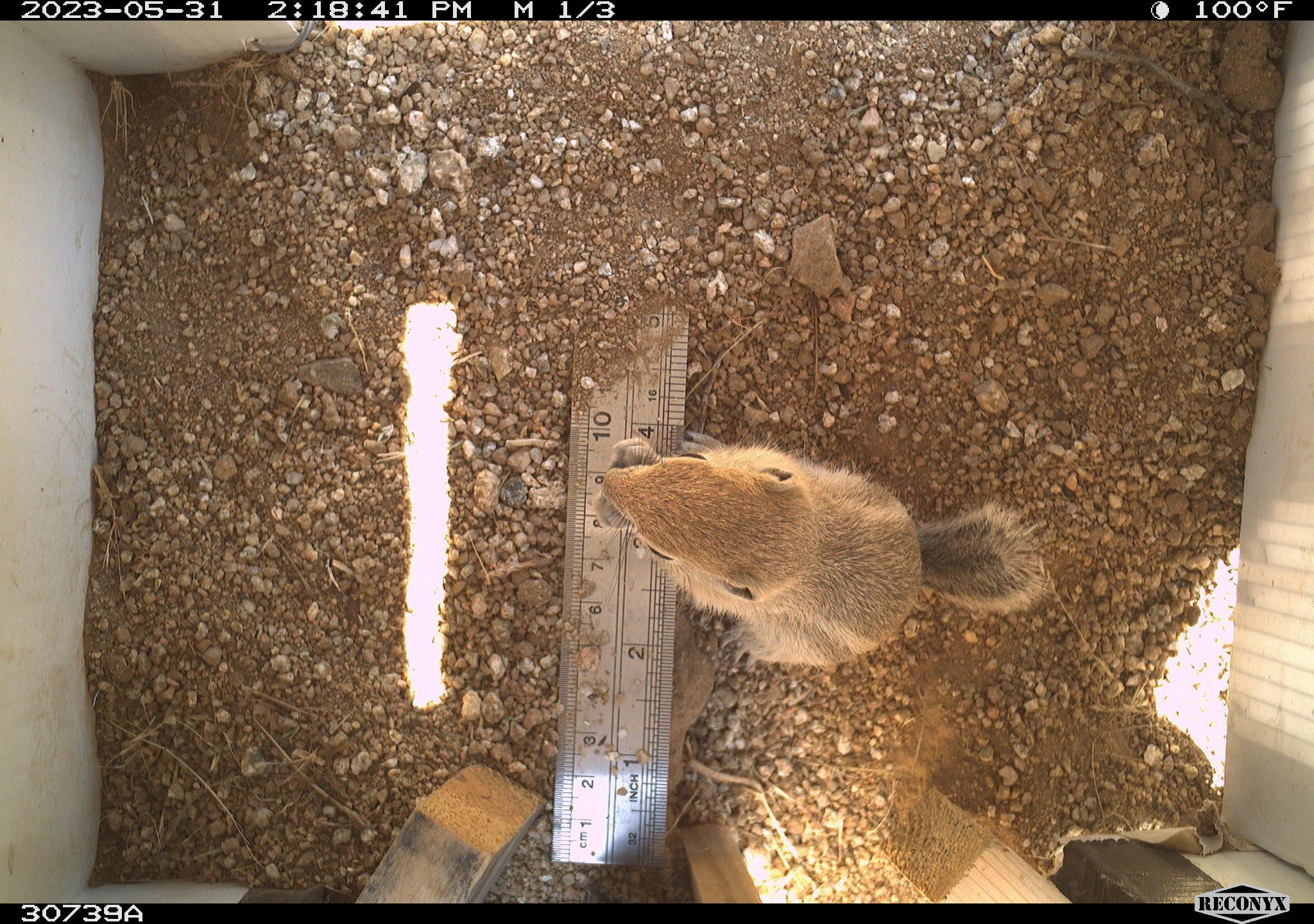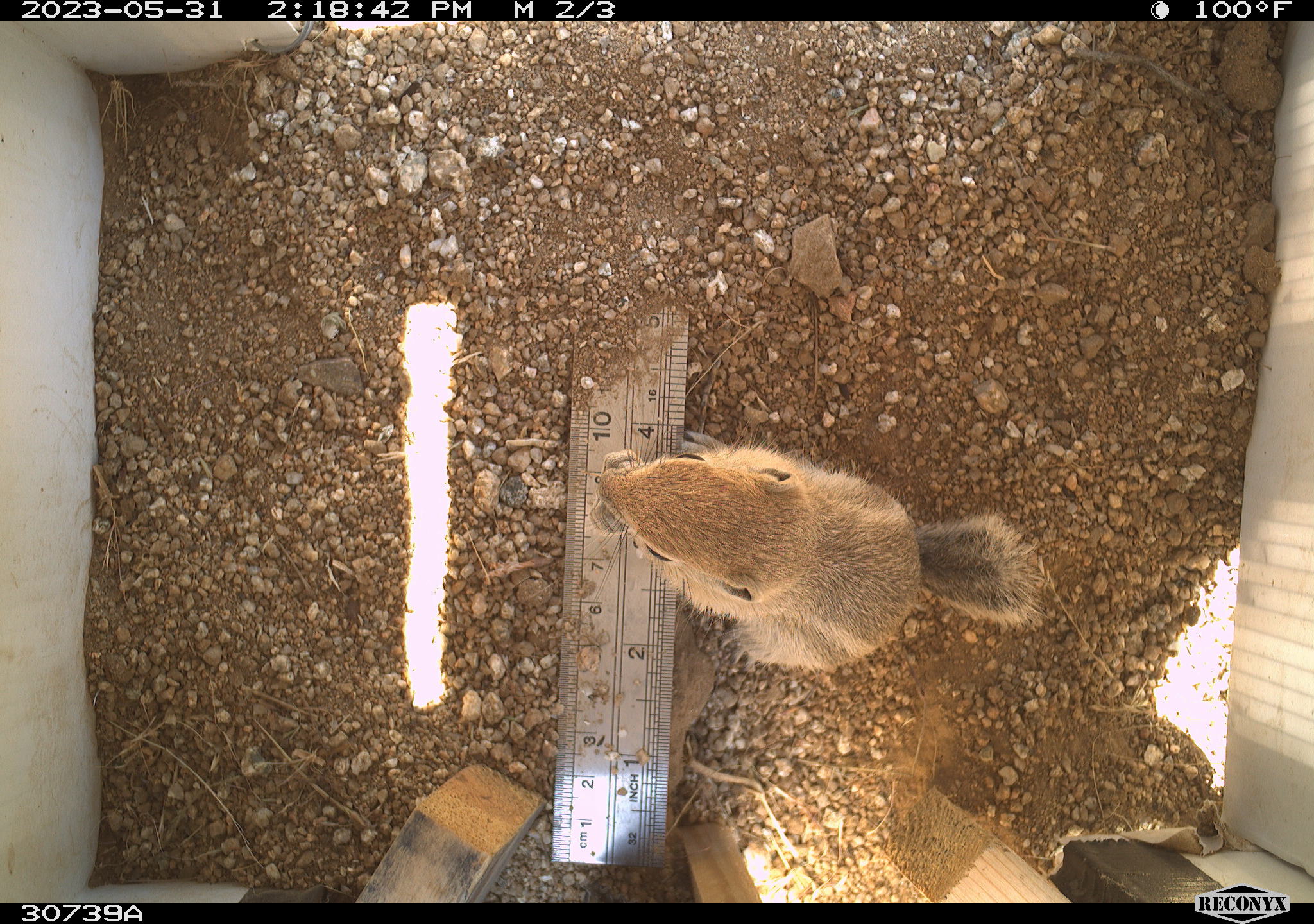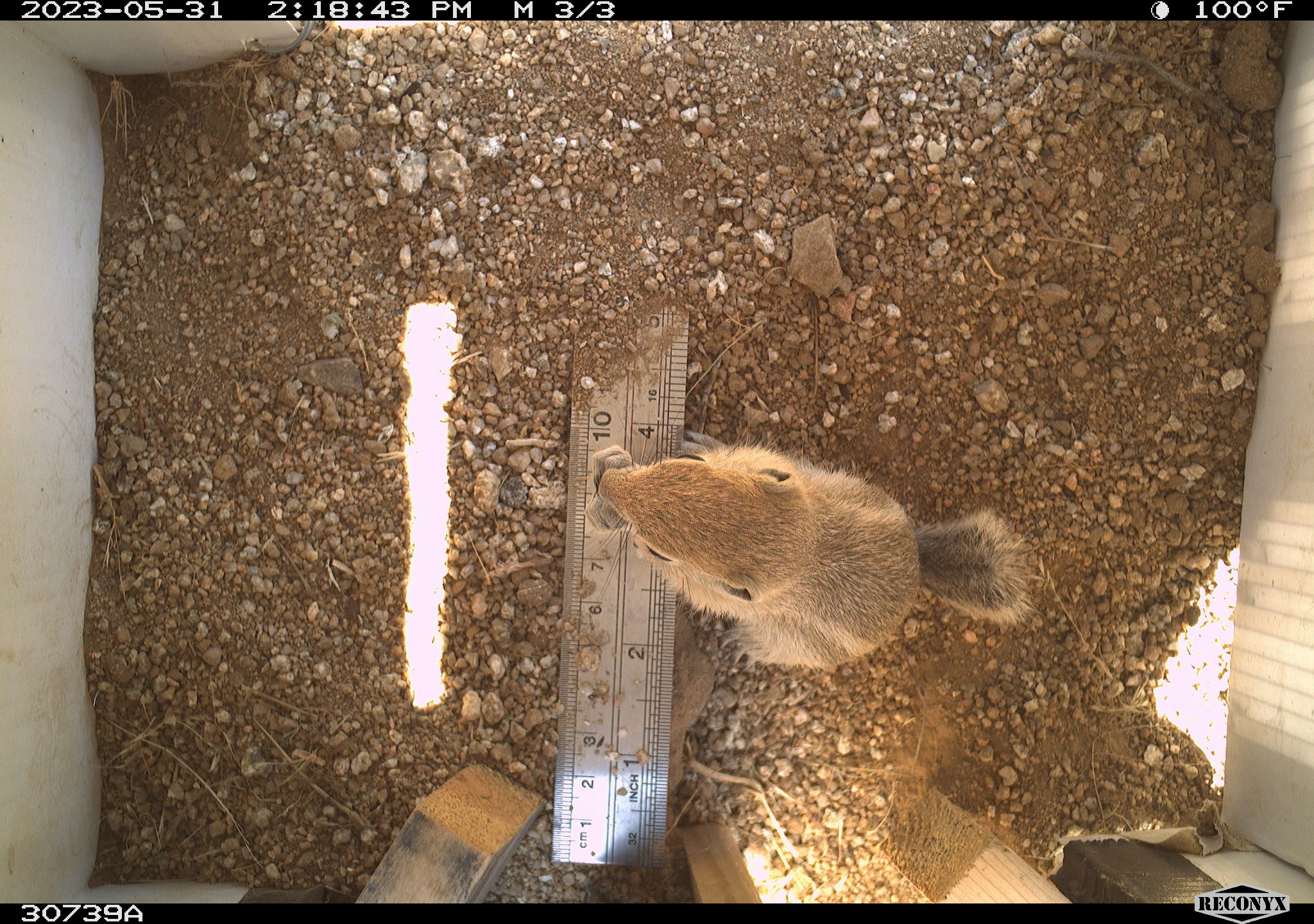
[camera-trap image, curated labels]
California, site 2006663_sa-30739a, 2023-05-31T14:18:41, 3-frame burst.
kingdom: Animalia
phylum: Chordata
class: Mammalia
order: Rodentia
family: Sciuridae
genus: Ammospermophilus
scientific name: Ammospermophilus leucurus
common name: white-tailed antelope squirrel